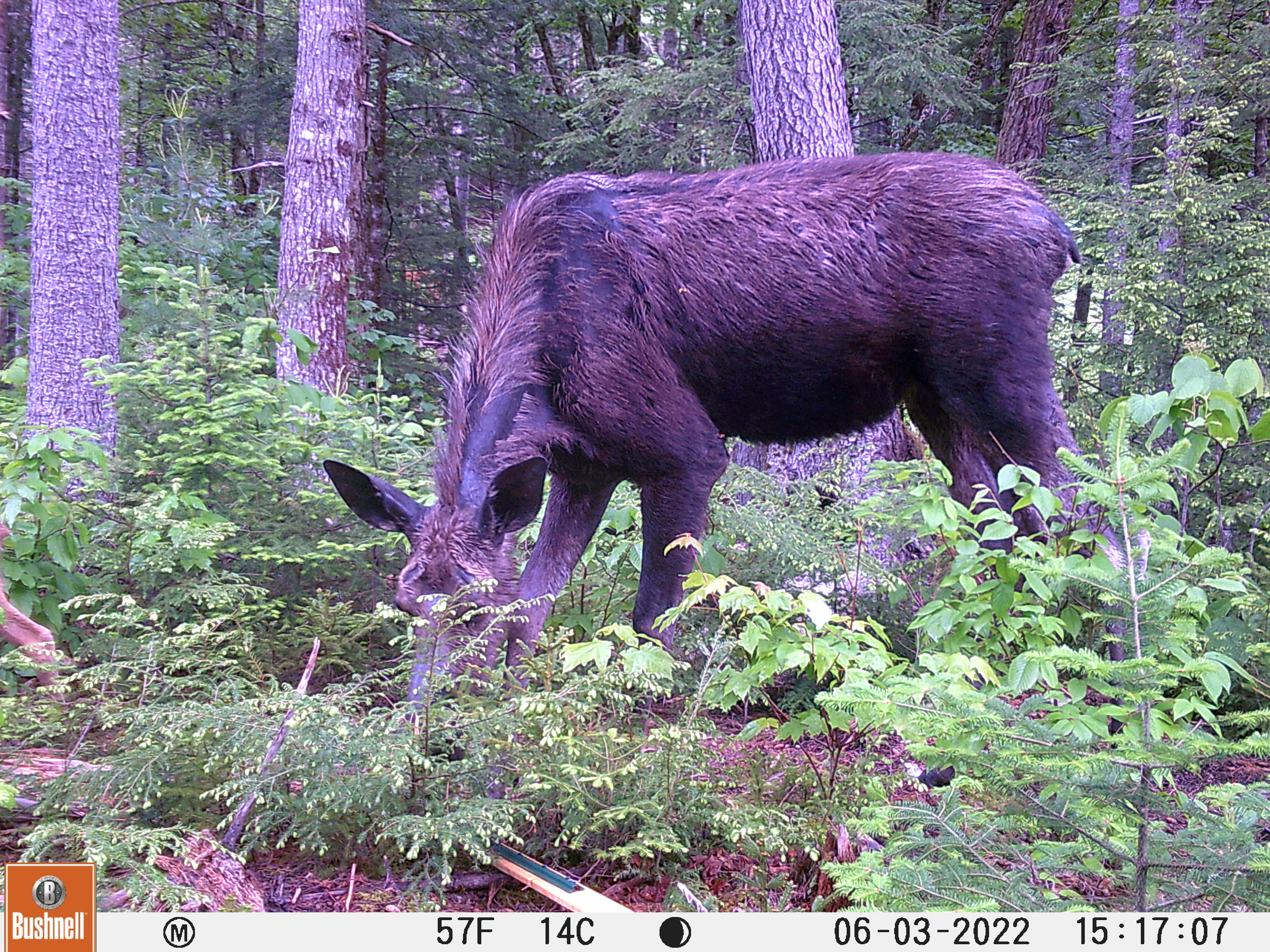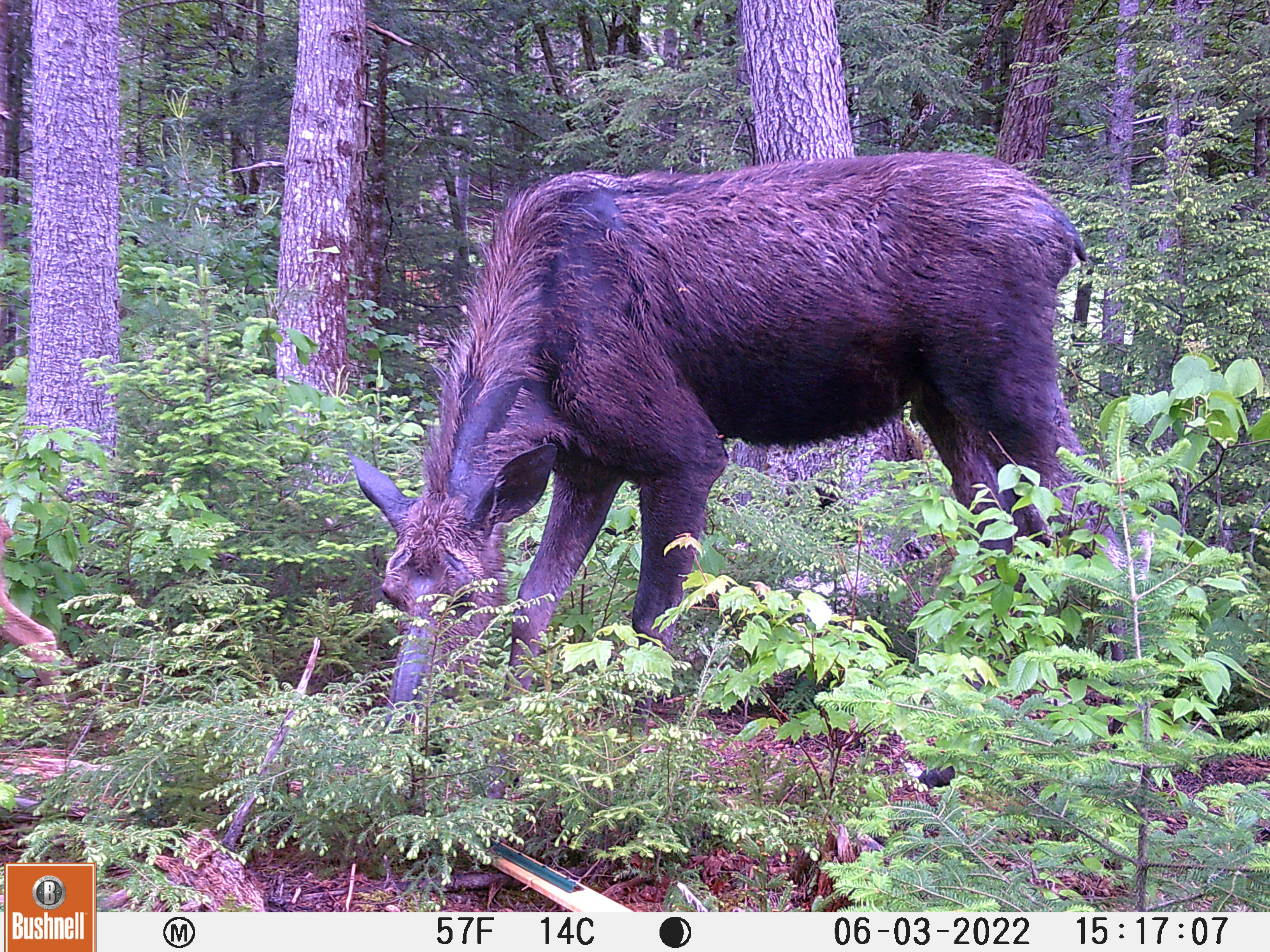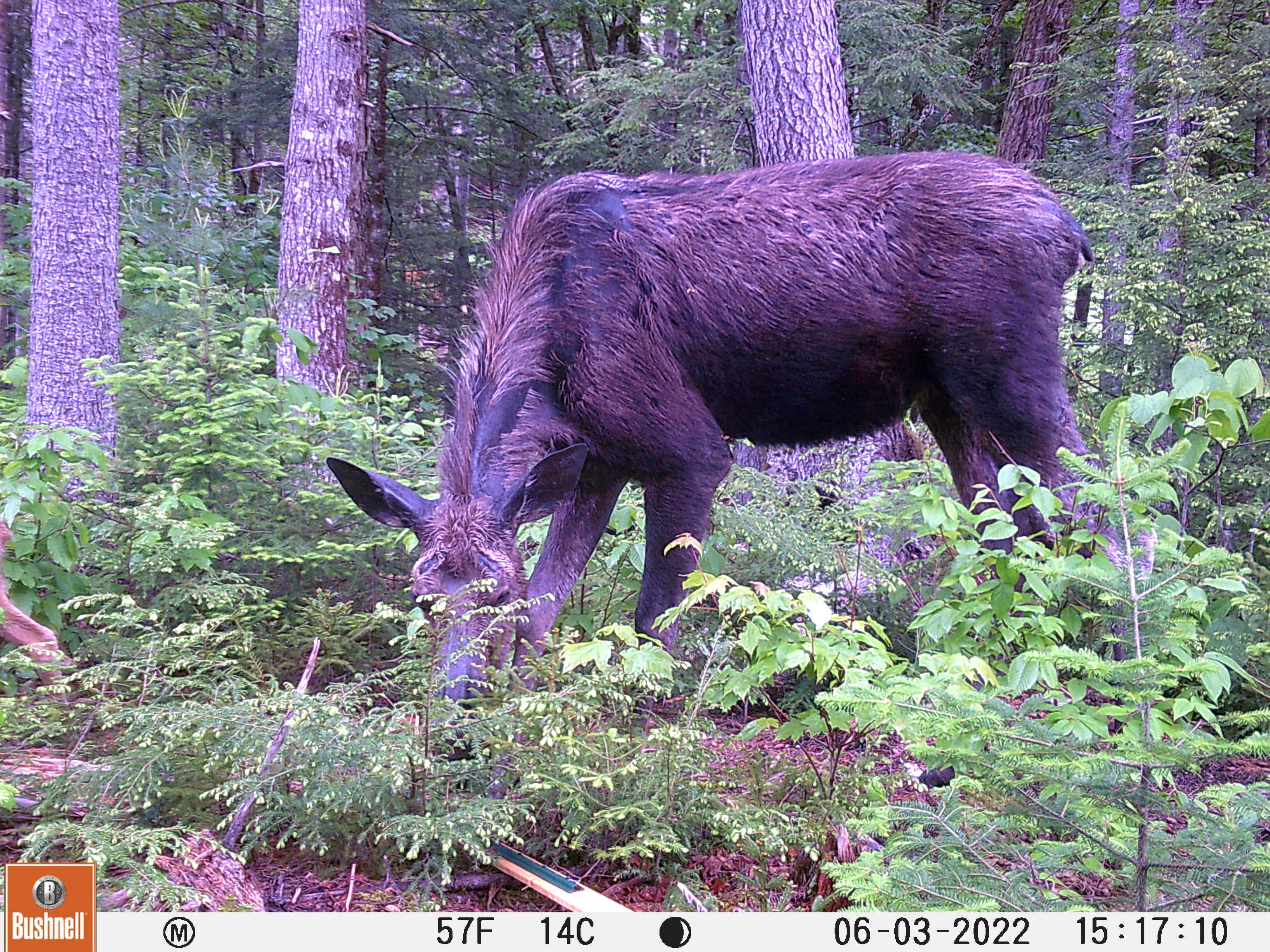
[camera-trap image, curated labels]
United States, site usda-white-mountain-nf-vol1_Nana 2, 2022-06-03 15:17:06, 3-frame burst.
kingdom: Animalia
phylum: Chordata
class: Mammalia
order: Artiodactyla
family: Cervidae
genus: Alces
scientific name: Alces alces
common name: moose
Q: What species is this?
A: Moose (Alces alces).